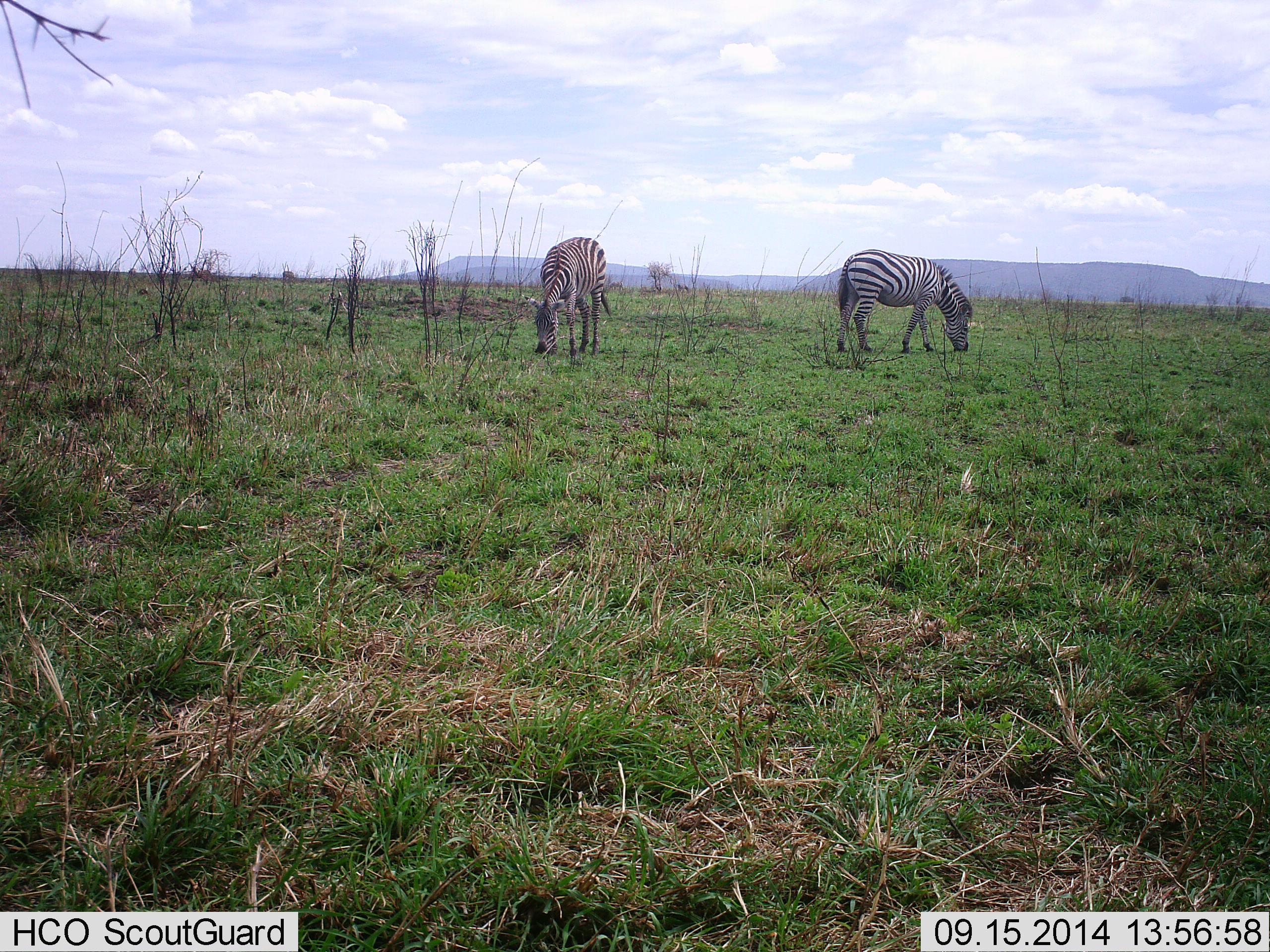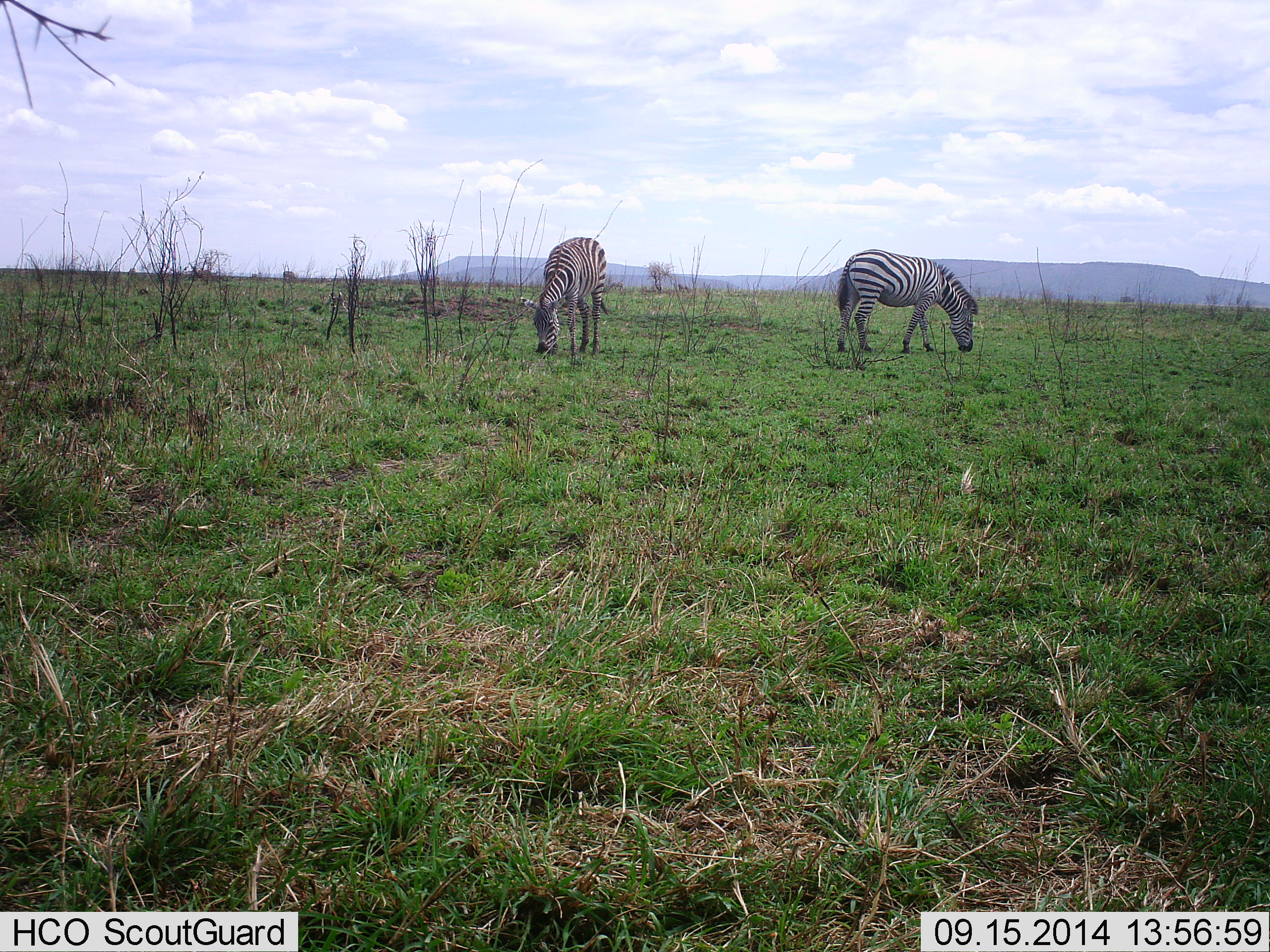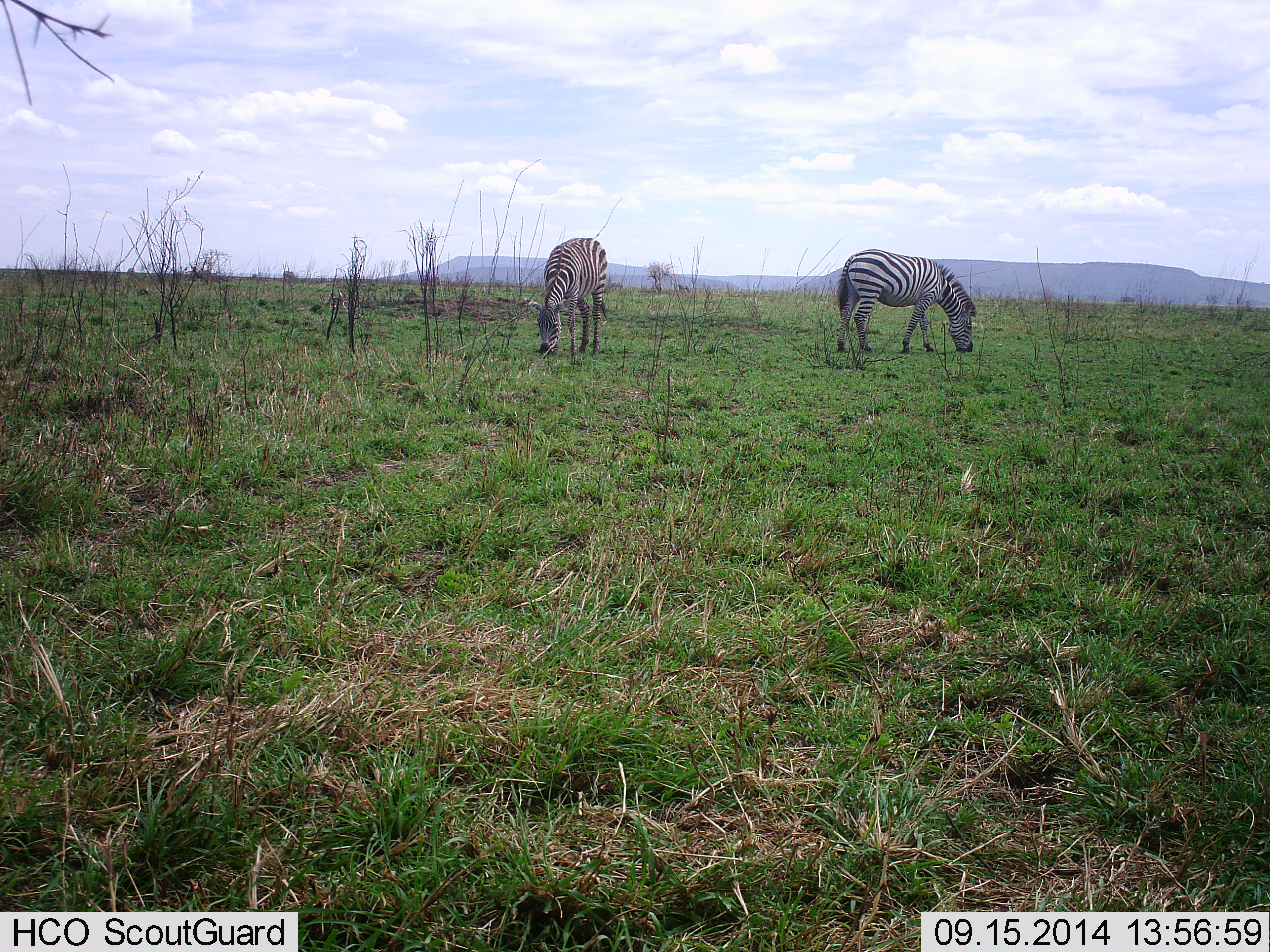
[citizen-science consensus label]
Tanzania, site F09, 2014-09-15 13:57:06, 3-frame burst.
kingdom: Animalia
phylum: Chordata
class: Mammalia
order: Perissodactyla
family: Equidae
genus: Equus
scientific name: Equus quagga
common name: plains zebra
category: zebra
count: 2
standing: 50%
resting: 0%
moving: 0%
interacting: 0%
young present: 0%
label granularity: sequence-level